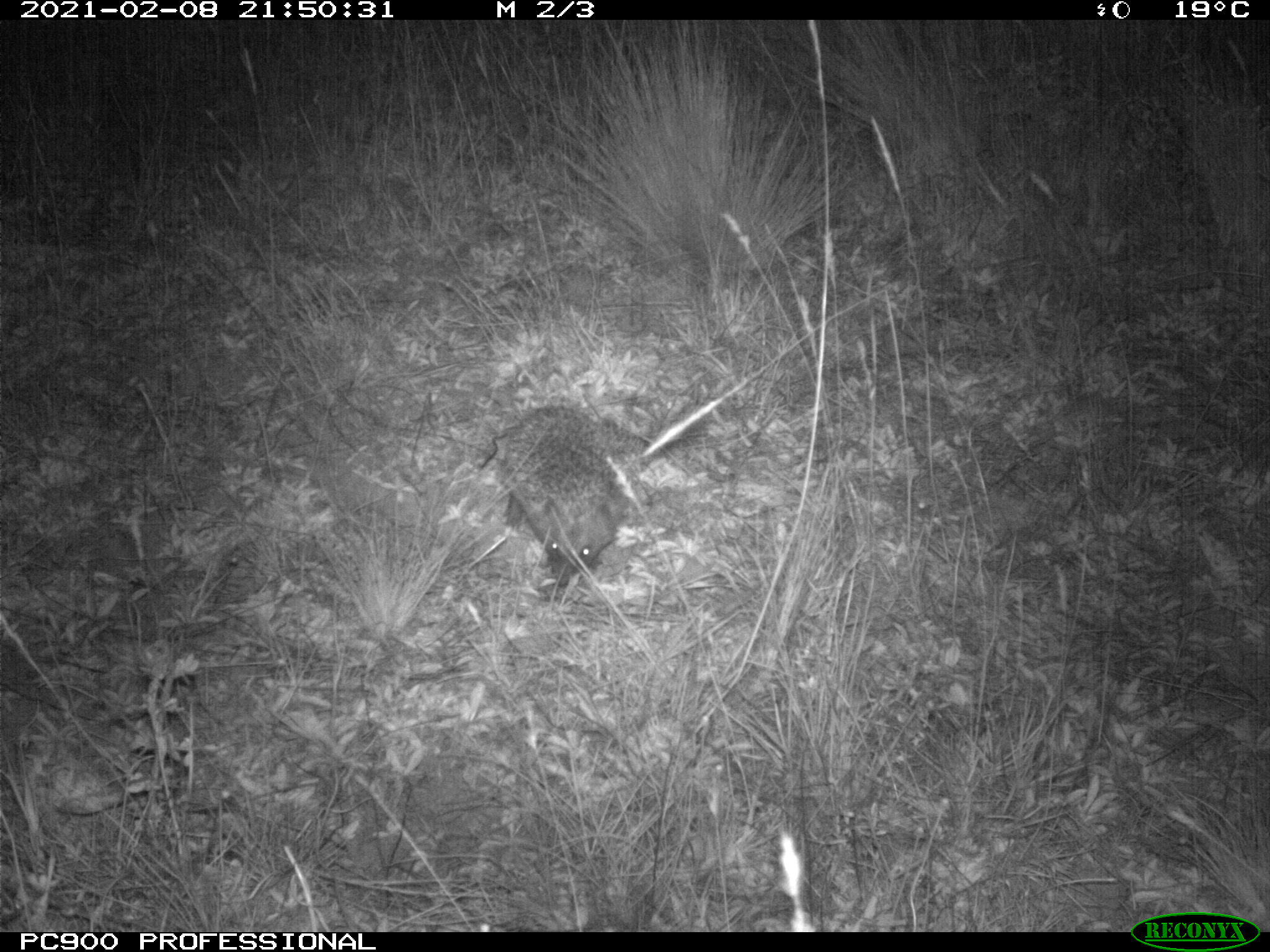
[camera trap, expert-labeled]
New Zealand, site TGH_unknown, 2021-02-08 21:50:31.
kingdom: Animalia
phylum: Chordata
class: Mammalia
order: Eulipotyphla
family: Erinaceidae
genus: Erinaceus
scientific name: Erinaceus europaeus europaeus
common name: european hedgehog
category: hedgehog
Hedgehog (european hedgehog) (Erinaceus europaeus europaeus).